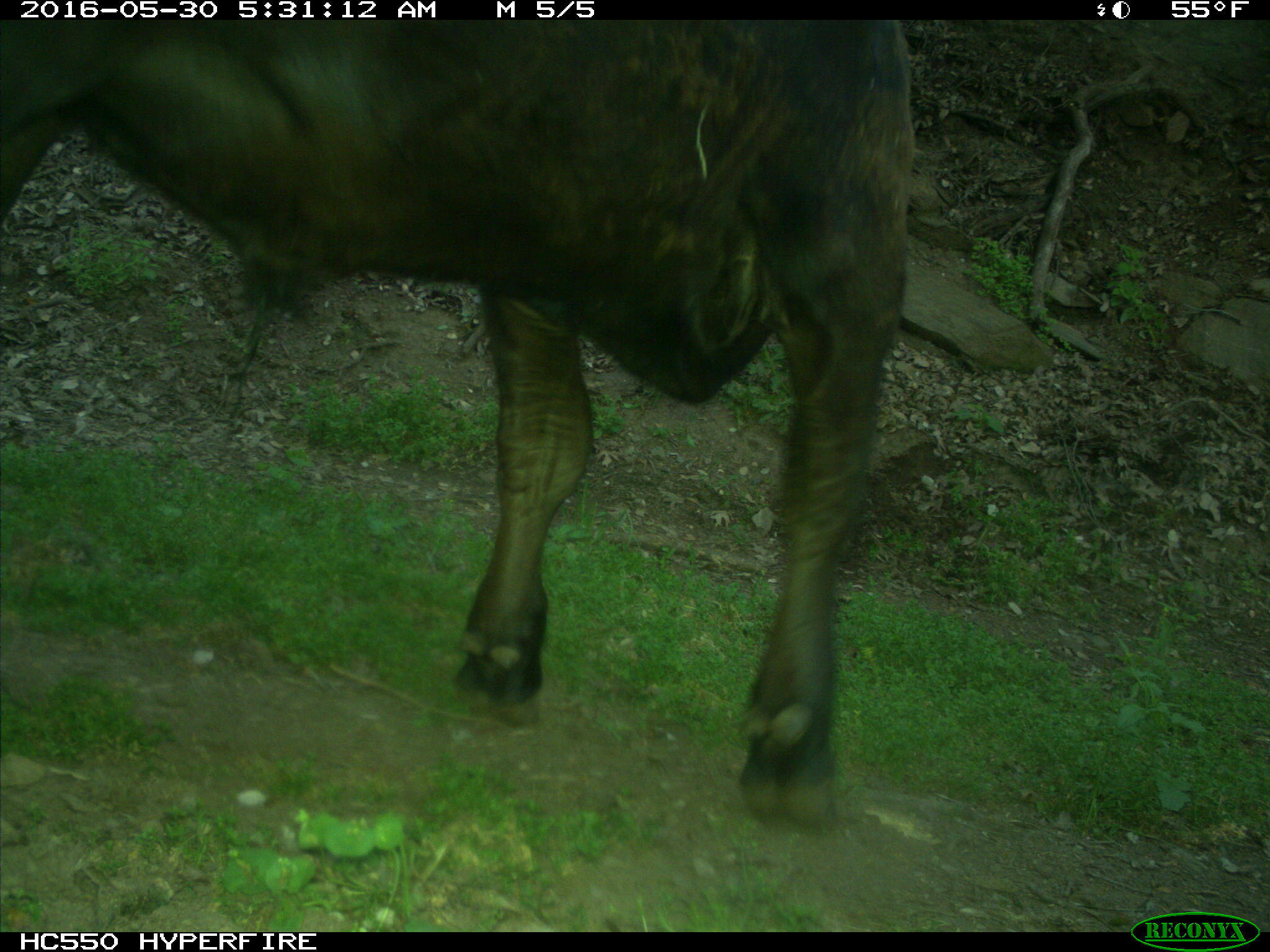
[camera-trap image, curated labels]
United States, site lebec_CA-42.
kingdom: Animalia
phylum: Chordata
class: Mammalia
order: Artiodactyla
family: Bovidae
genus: Bos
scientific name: Bos taurus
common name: domestic cow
Bos taurus (domestic cow).